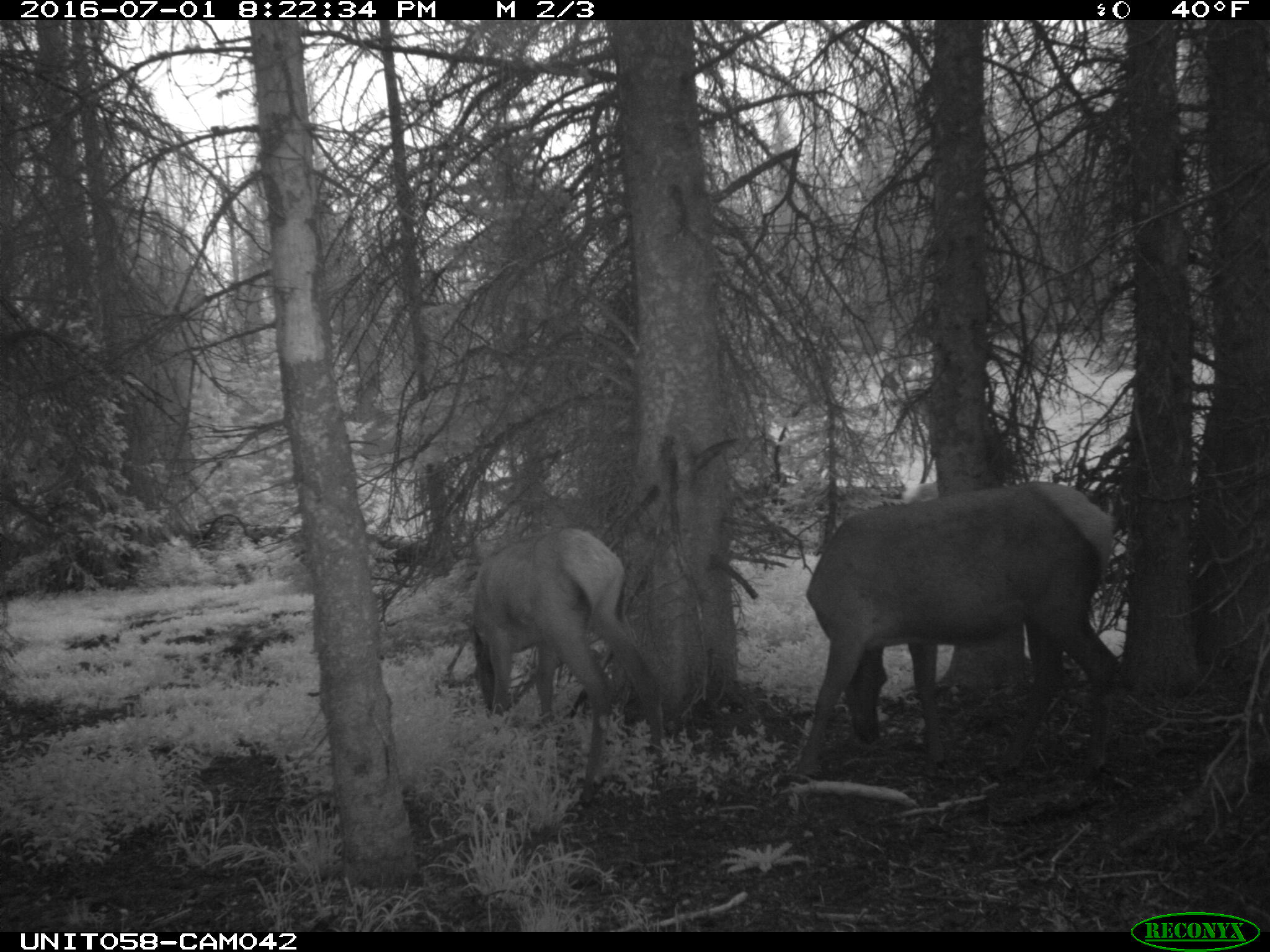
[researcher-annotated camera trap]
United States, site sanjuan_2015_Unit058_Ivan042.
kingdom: Animalia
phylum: Chordata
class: Mammalia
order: Artiodactyla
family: Cervidae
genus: Cervus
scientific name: Cervus elaphus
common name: red deer